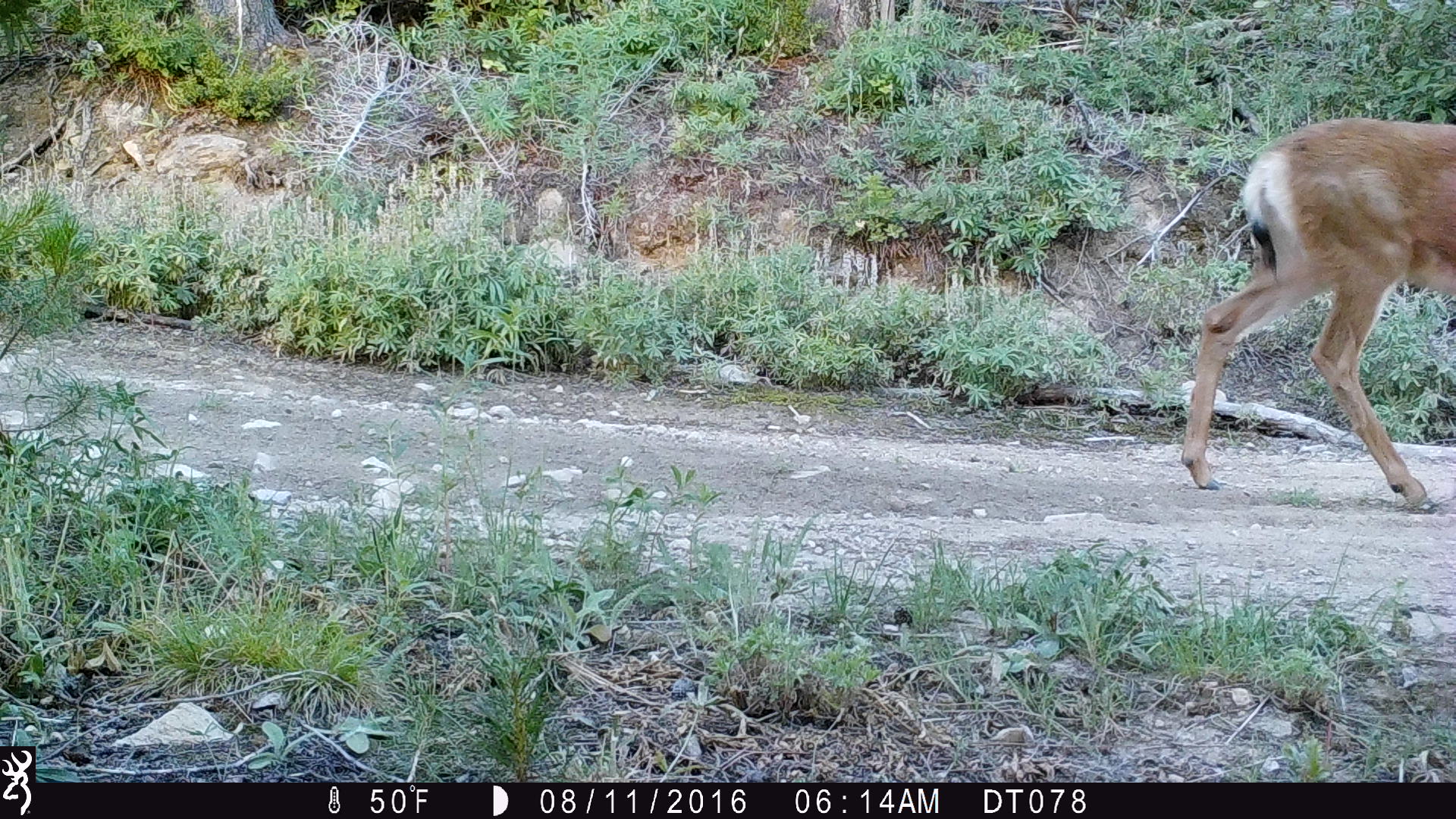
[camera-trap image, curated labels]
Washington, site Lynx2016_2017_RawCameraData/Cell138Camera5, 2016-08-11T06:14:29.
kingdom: Animalia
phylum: Chordata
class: Mammalia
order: Artiodactyla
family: Cervidae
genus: Odocoileus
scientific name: Odocoileus hemionus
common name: mule deer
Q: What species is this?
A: Odocoileus hemionus (mule deer).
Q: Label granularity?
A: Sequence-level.